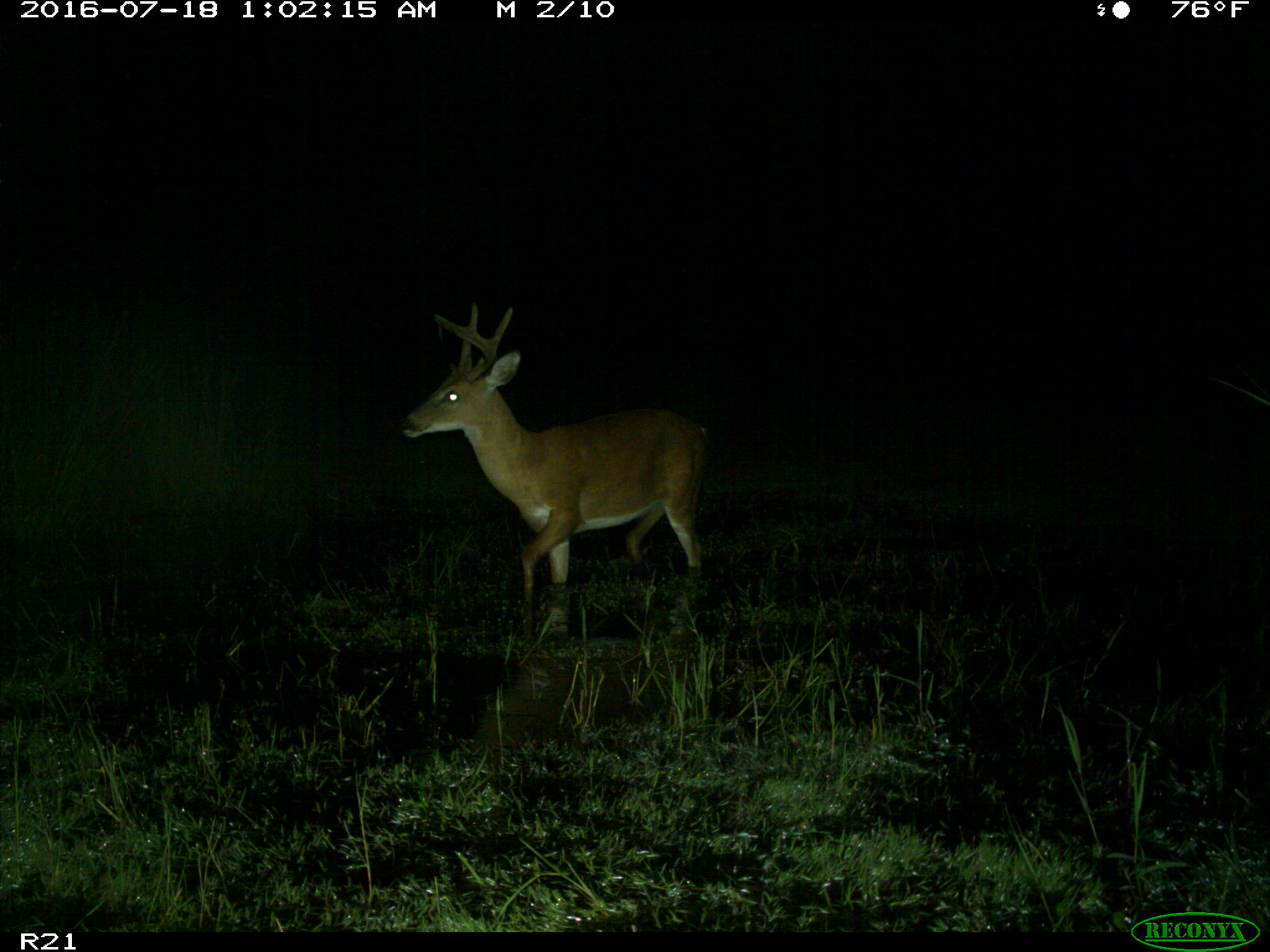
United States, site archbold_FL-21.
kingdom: Animalia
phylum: Chordata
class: Mammalia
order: Artiodactyla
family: Cervidae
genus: Odocoileus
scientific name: Odocoileus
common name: deer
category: unidentified deer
Unidentified deer (deer) (Odocoileus).